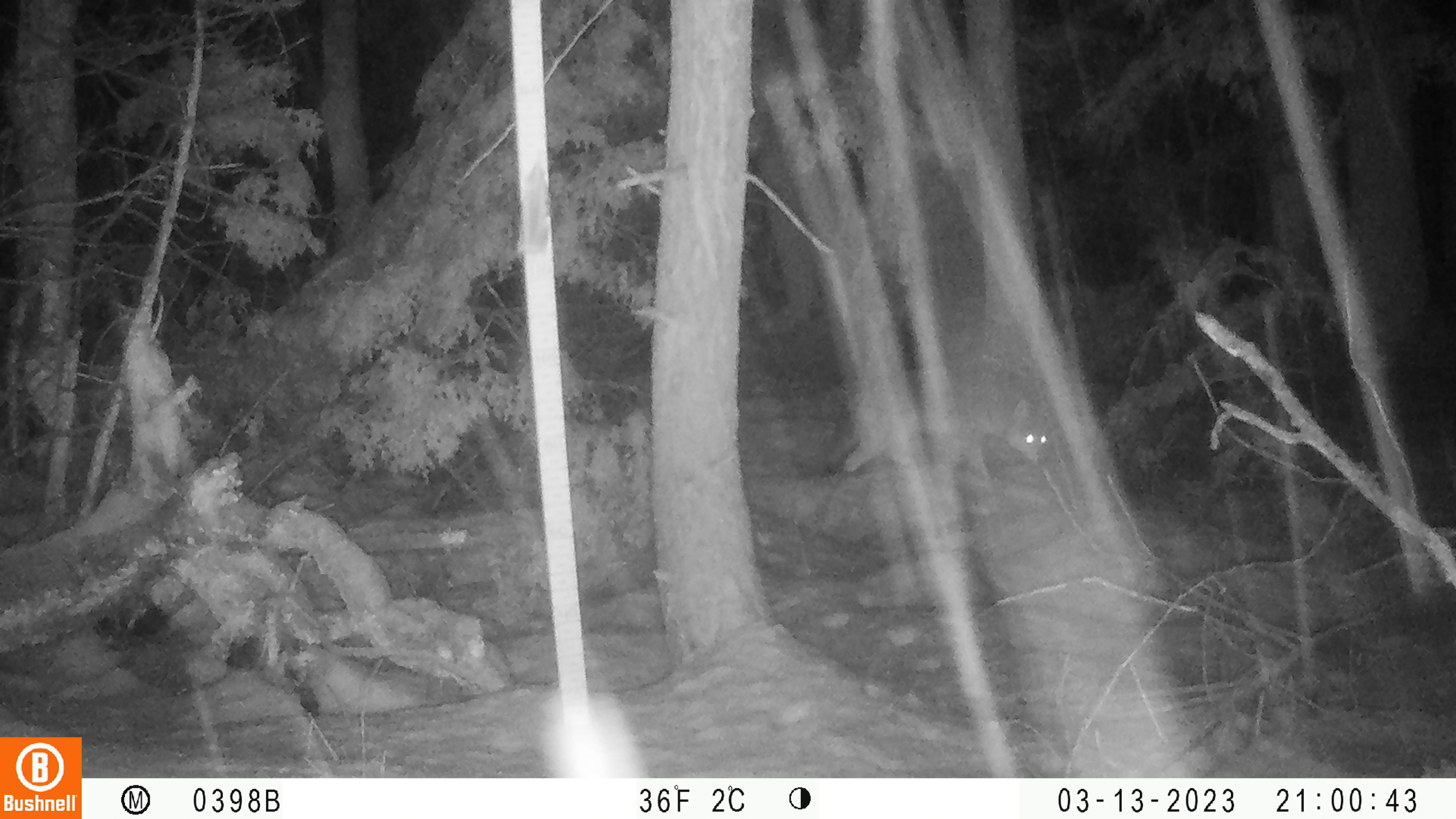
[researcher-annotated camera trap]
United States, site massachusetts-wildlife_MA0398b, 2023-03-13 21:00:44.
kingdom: Animalia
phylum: Chordata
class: Mammalia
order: Carnivora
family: Canidae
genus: Canis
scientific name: Canis latrans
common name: coyote